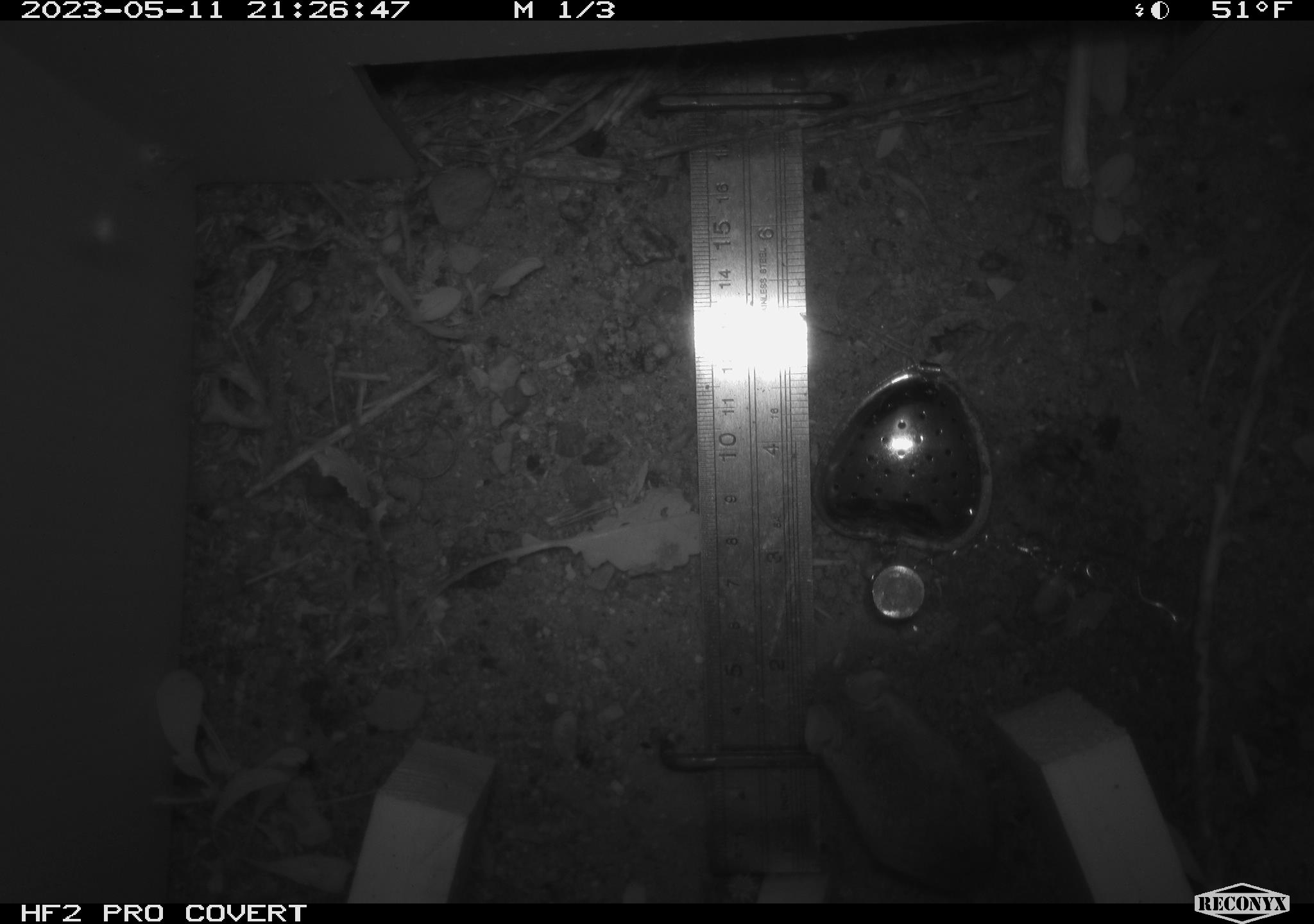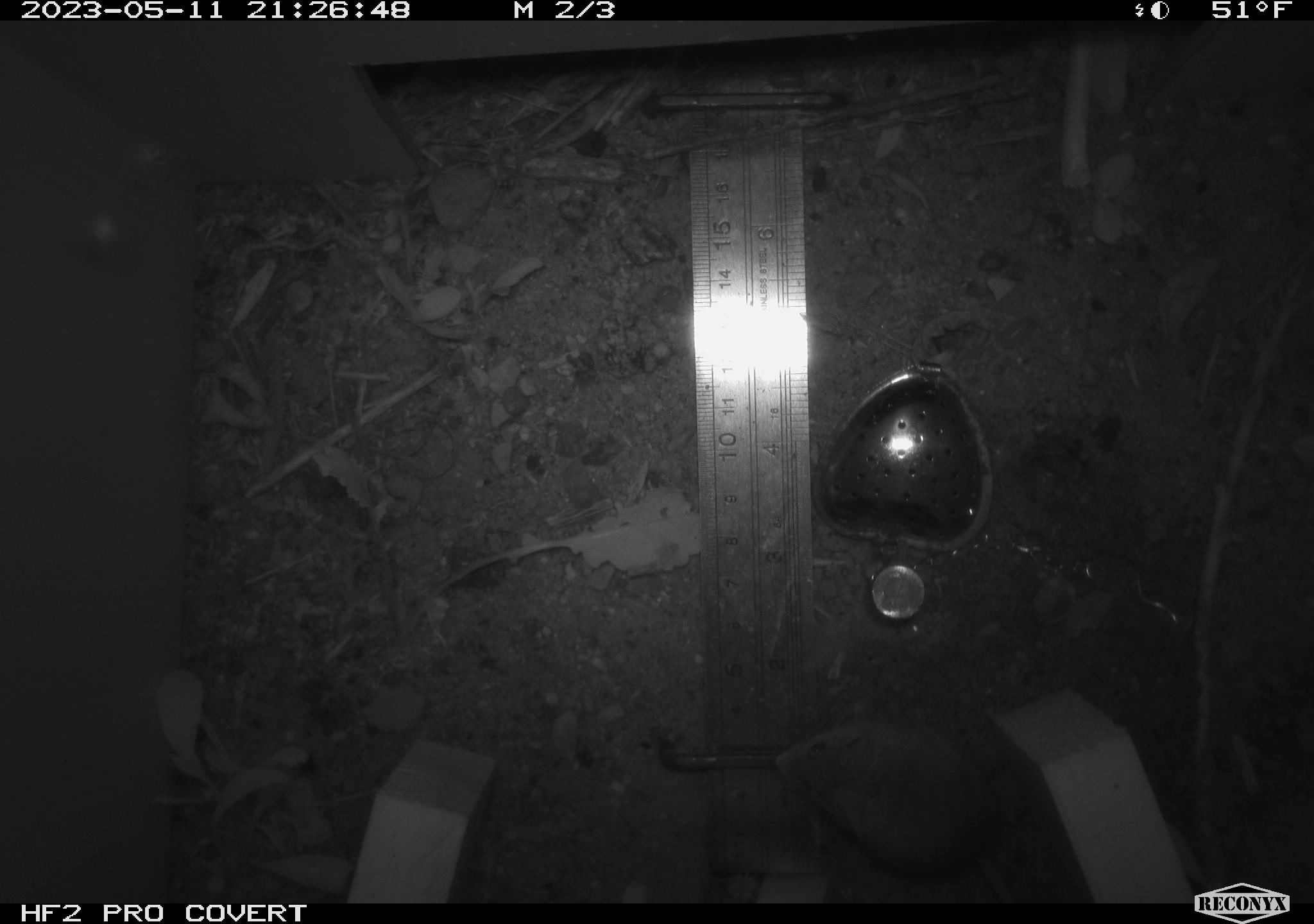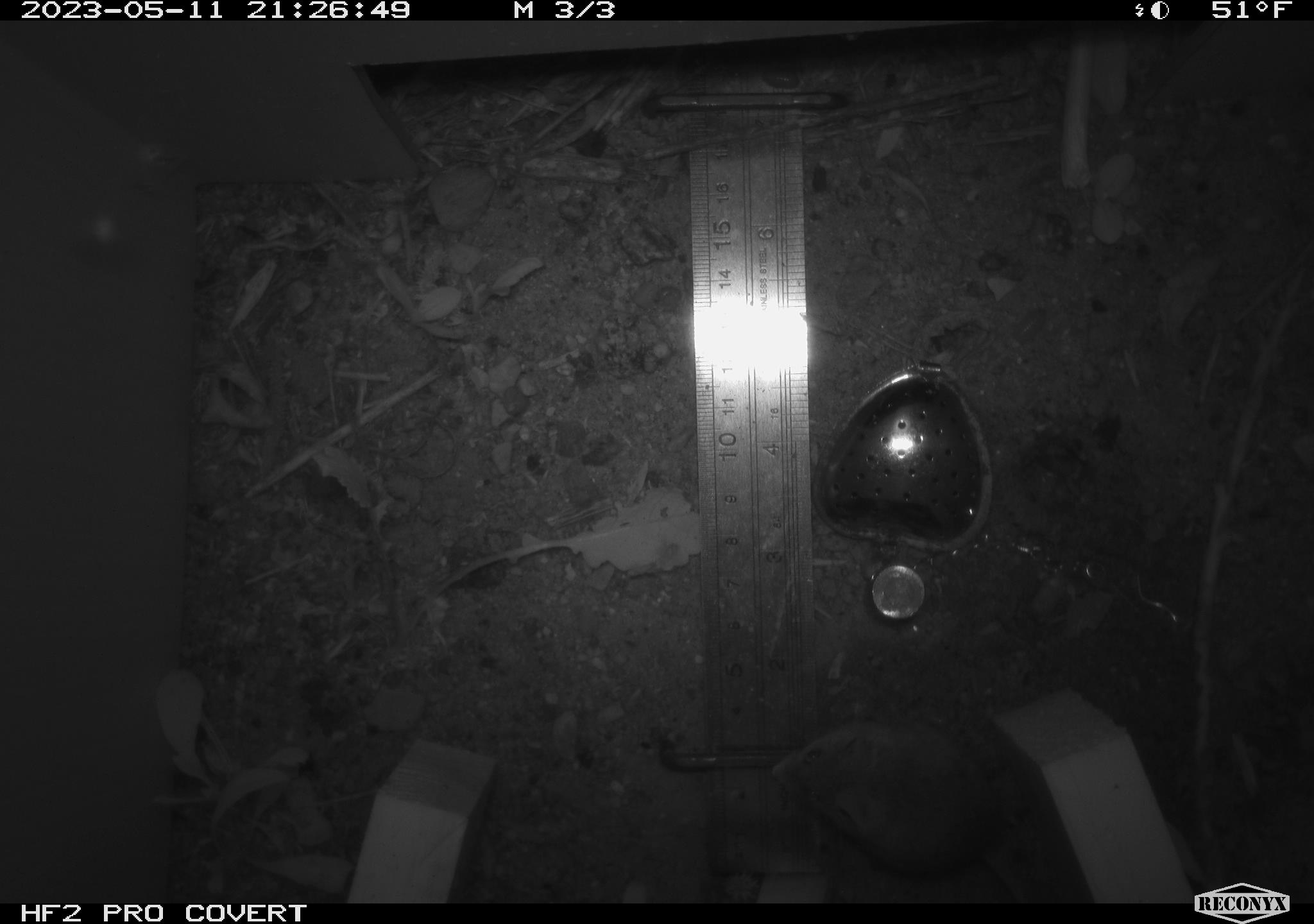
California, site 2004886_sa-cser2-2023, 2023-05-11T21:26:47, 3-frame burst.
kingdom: Animalia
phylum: Chordata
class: Mammalia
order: Rodentia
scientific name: Rodentia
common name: mouse species